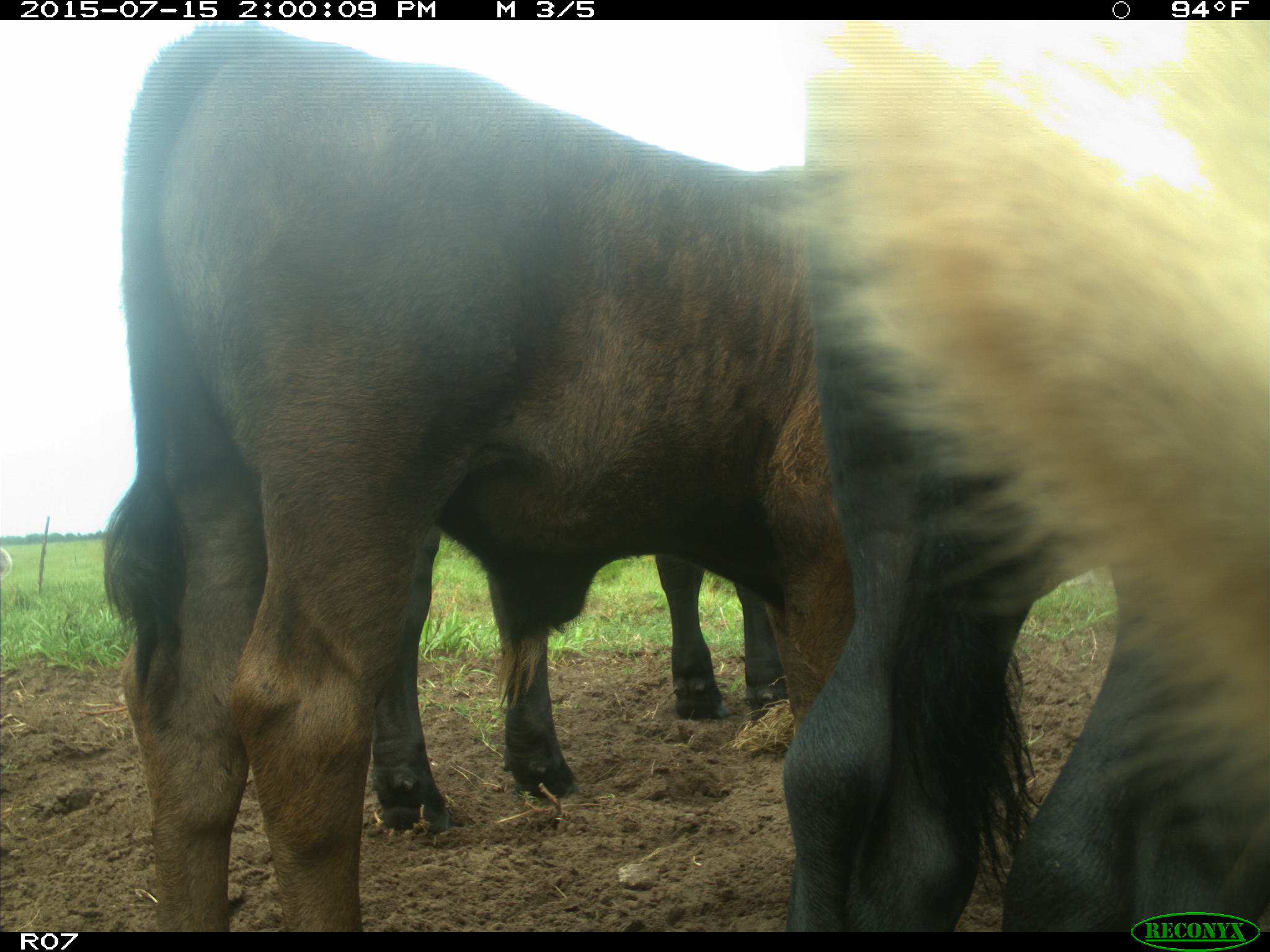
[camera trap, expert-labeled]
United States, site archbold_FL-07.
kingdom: Animalia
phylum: Chordata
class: Mammalia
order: Artiodactyla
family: Bovidae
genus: Bos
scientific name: Bos taurus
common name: domestic cow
Bos taurus (domestic cow).